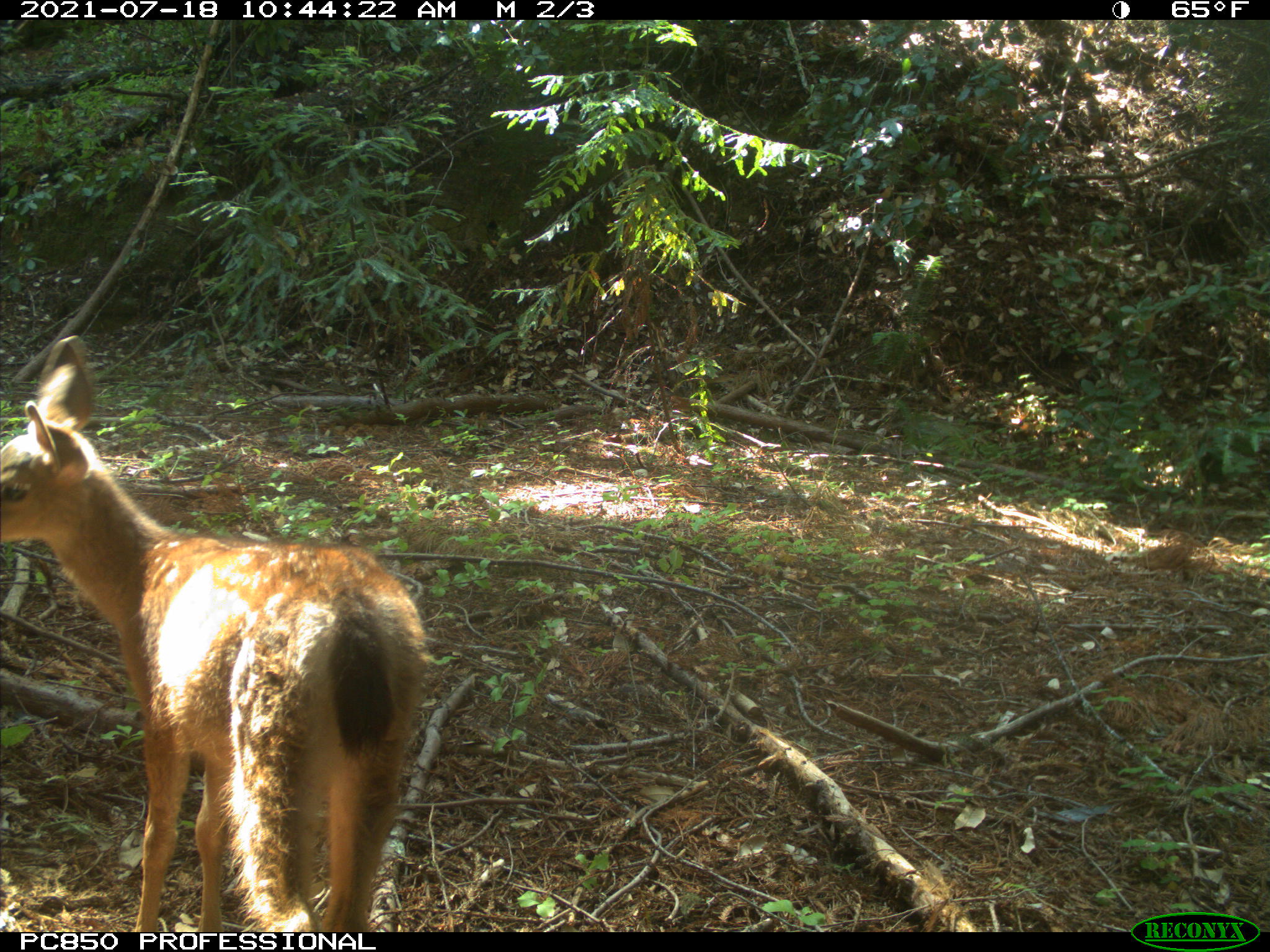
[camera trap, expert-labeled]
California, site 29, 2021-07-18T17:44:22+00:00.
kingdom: Animalia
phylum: Chordata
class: Mammalia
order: Artiodactyla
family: Cervidae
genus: Odocoileus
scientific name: Odocoileus hemionus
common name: mule deer